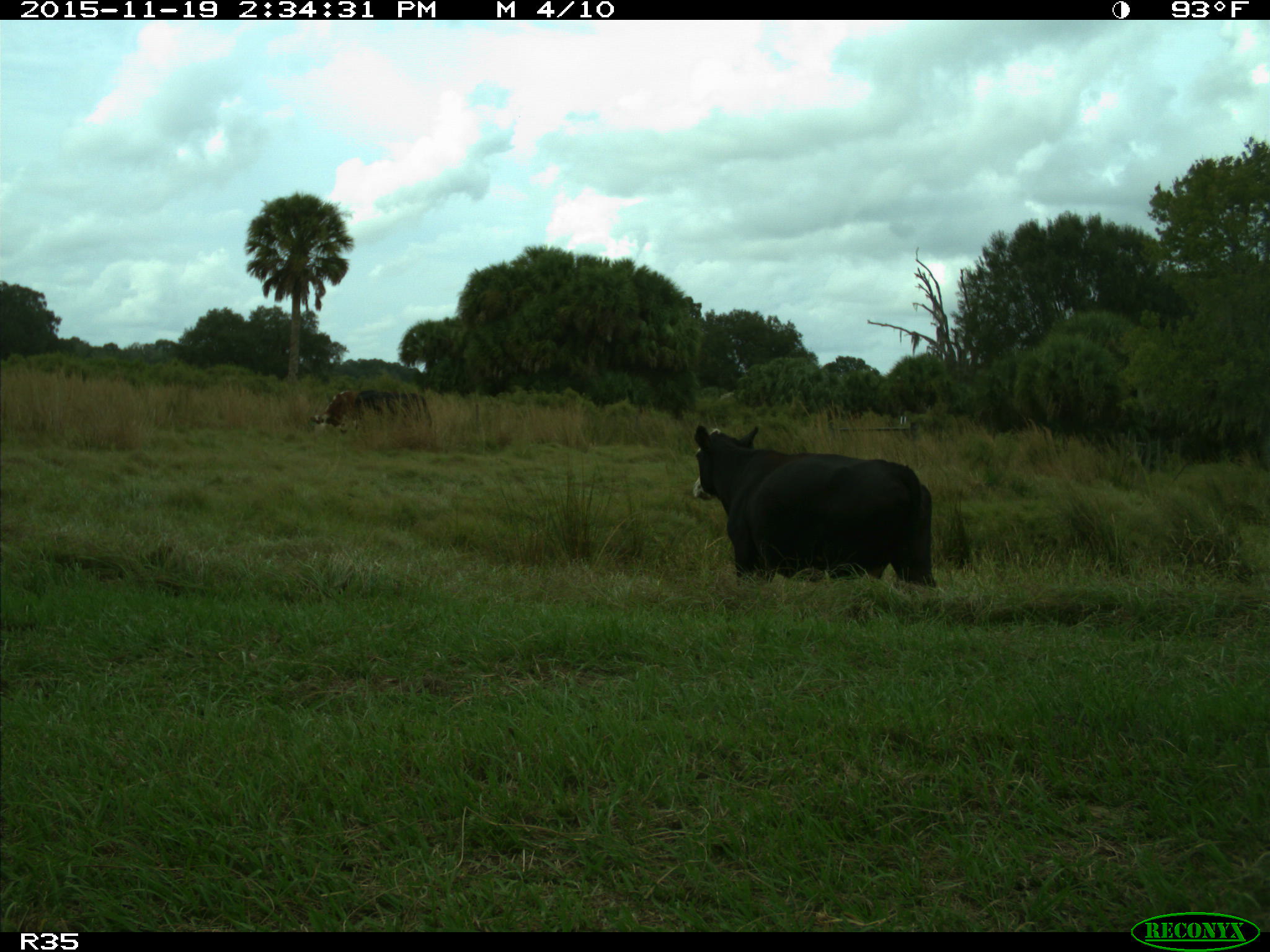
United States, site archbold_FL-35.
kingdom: Animalia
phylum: Chordata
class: Mammalia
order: Artiodactyla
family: Bovidae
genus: Bos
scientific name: Bos taurus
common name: domestic cow